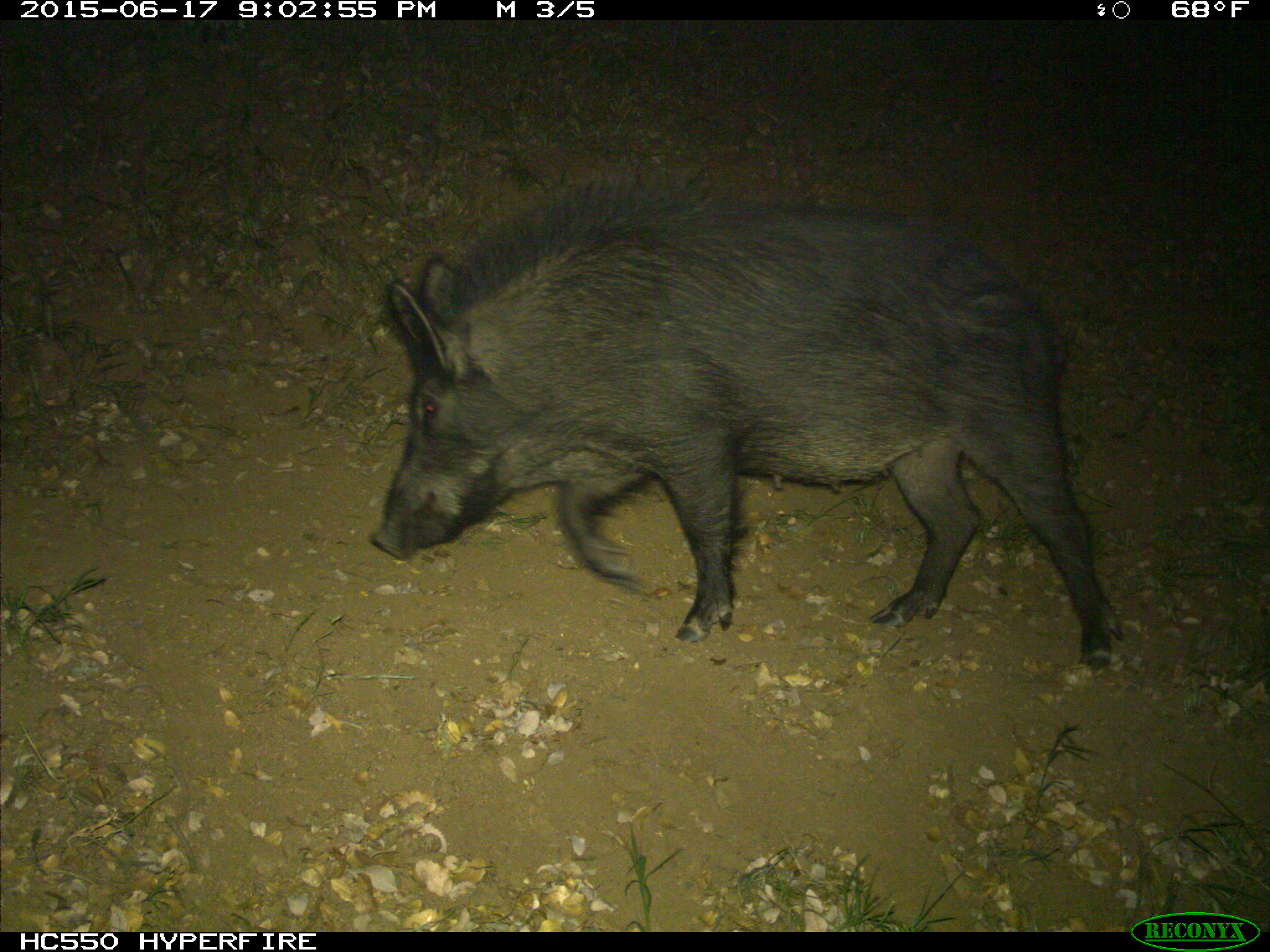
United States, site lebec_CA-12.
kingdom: Animalia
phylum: Chordata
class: Mammalia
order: Artiodactyla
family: Suidae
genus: Sus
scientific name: Sus scrofa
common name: wild boar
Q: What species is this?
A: Sus scrofa (wild boar).